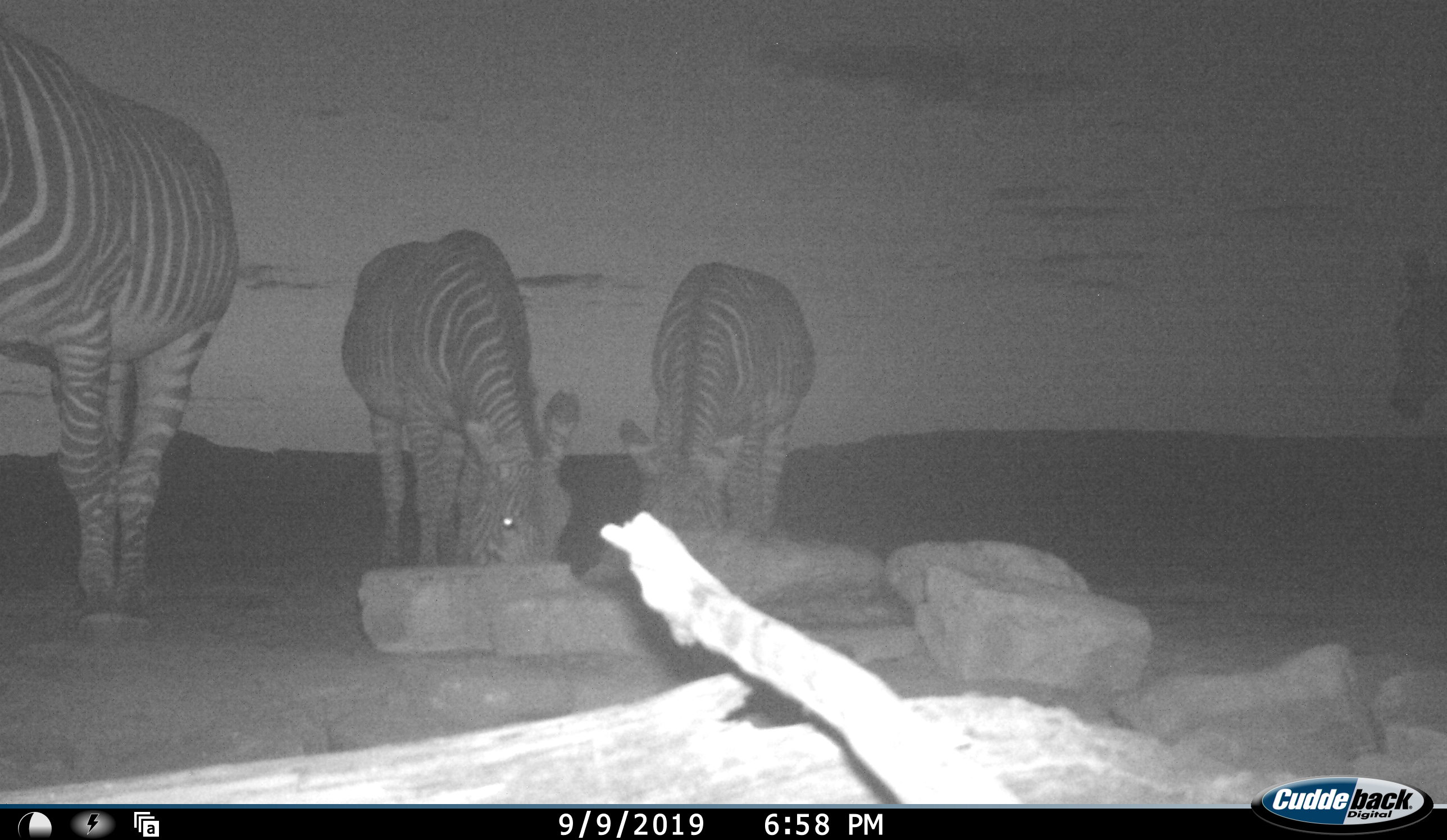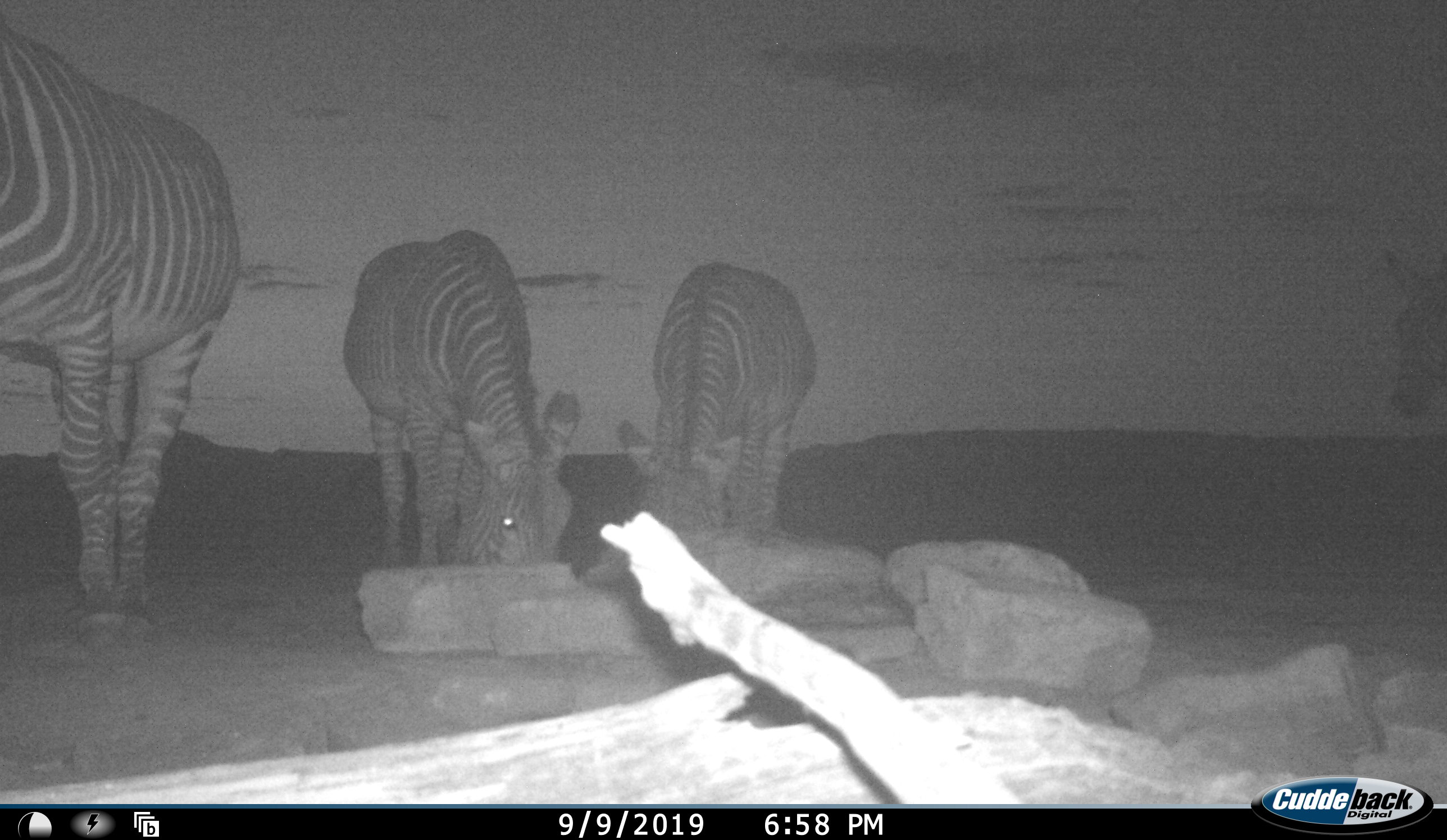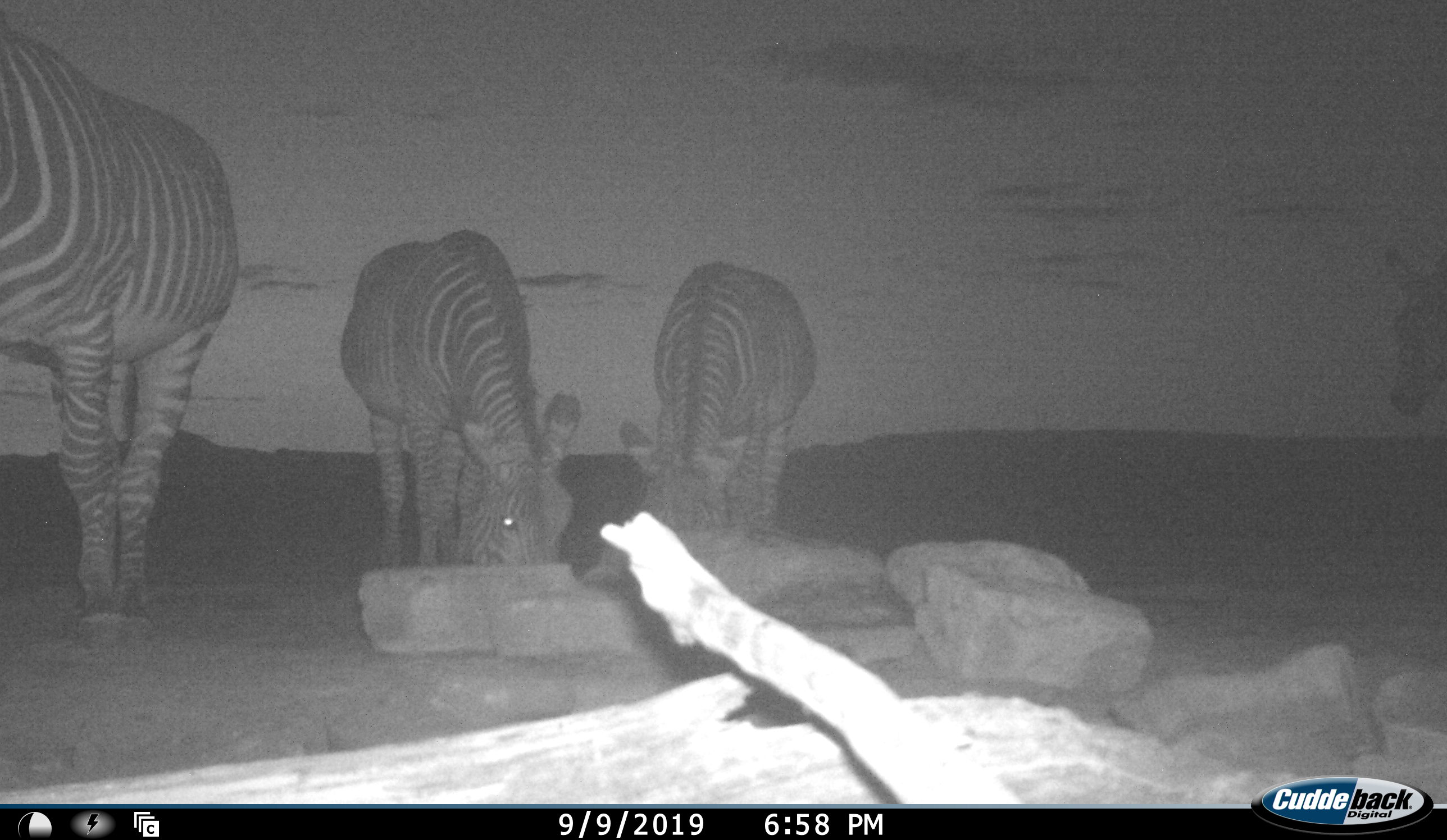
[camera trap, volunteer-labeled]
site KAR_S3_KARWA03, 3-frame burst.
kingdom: Animalia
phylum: Chordata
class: Mammalia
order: Perissodactyla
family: Equidae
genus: Equus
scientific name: Equus zebra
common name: mountain zebra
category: zebramountain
Zebramountain (mountain zebra) (Equus zebra), count 3. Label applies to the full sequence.